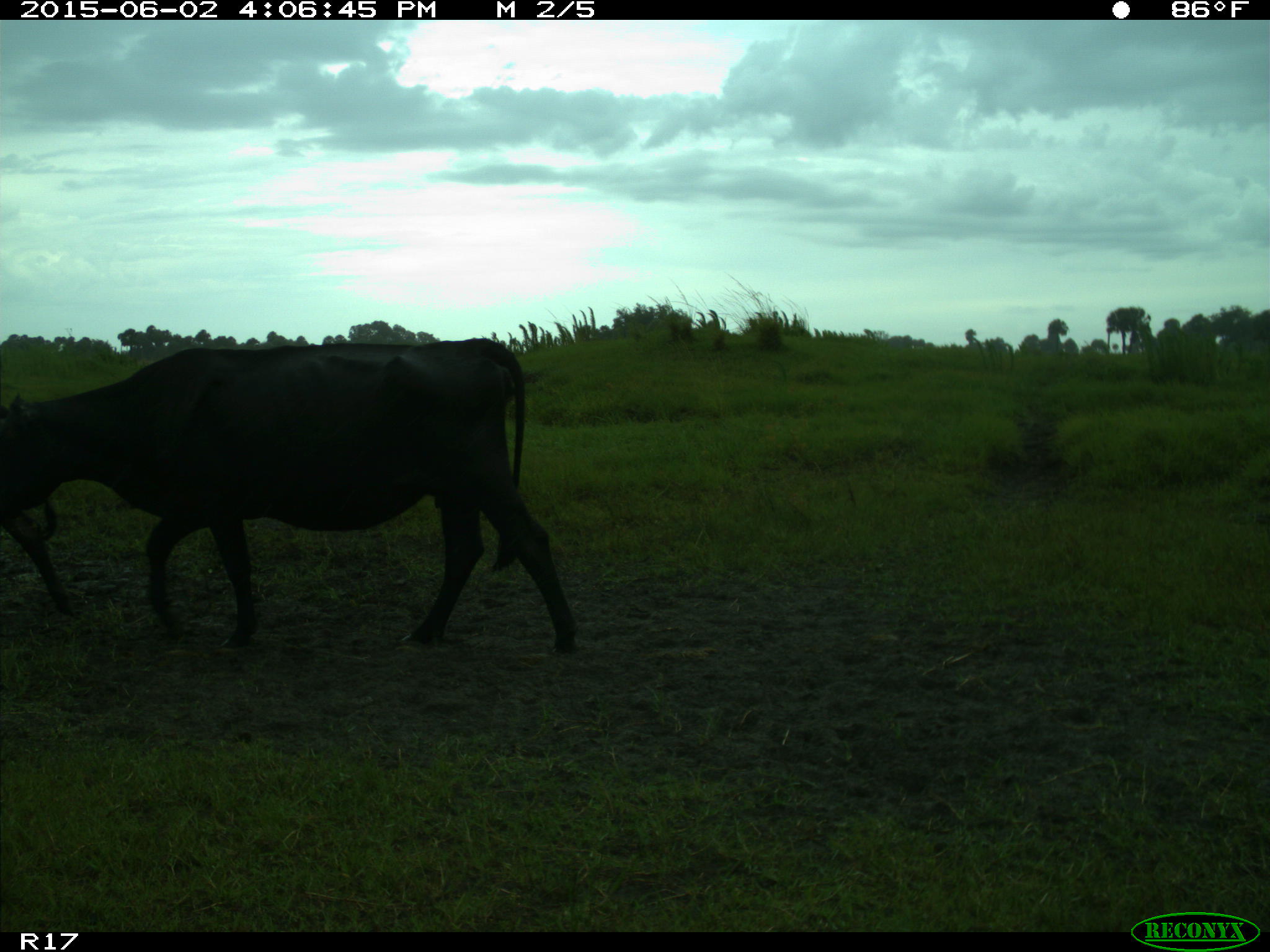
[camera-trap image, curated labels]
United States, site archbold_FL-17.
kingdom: Animalia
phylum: Chordata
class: Mammalia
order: Artiodactyla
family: Bovidae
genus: Bos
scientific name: Bos taurus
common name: domestic cow